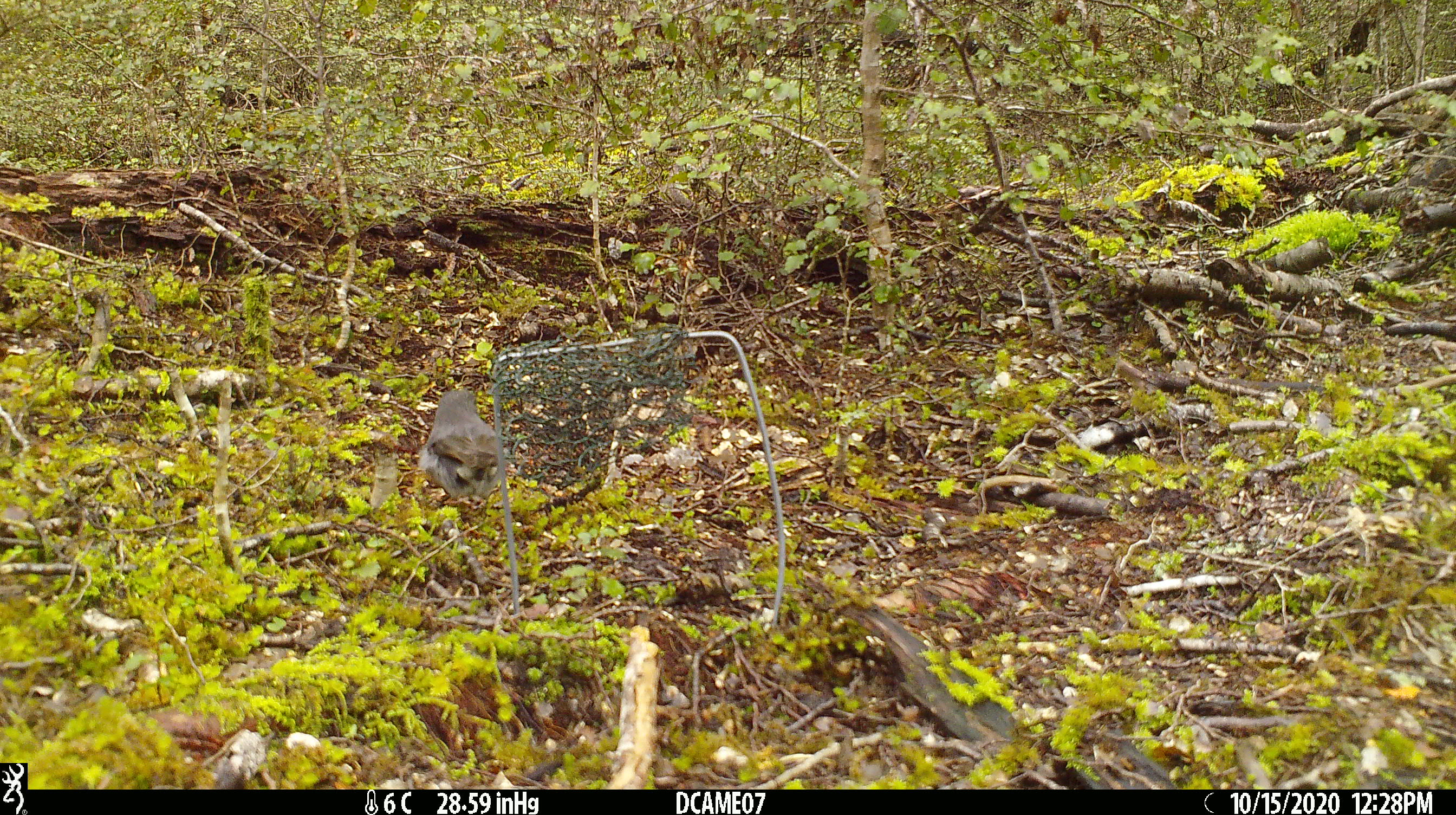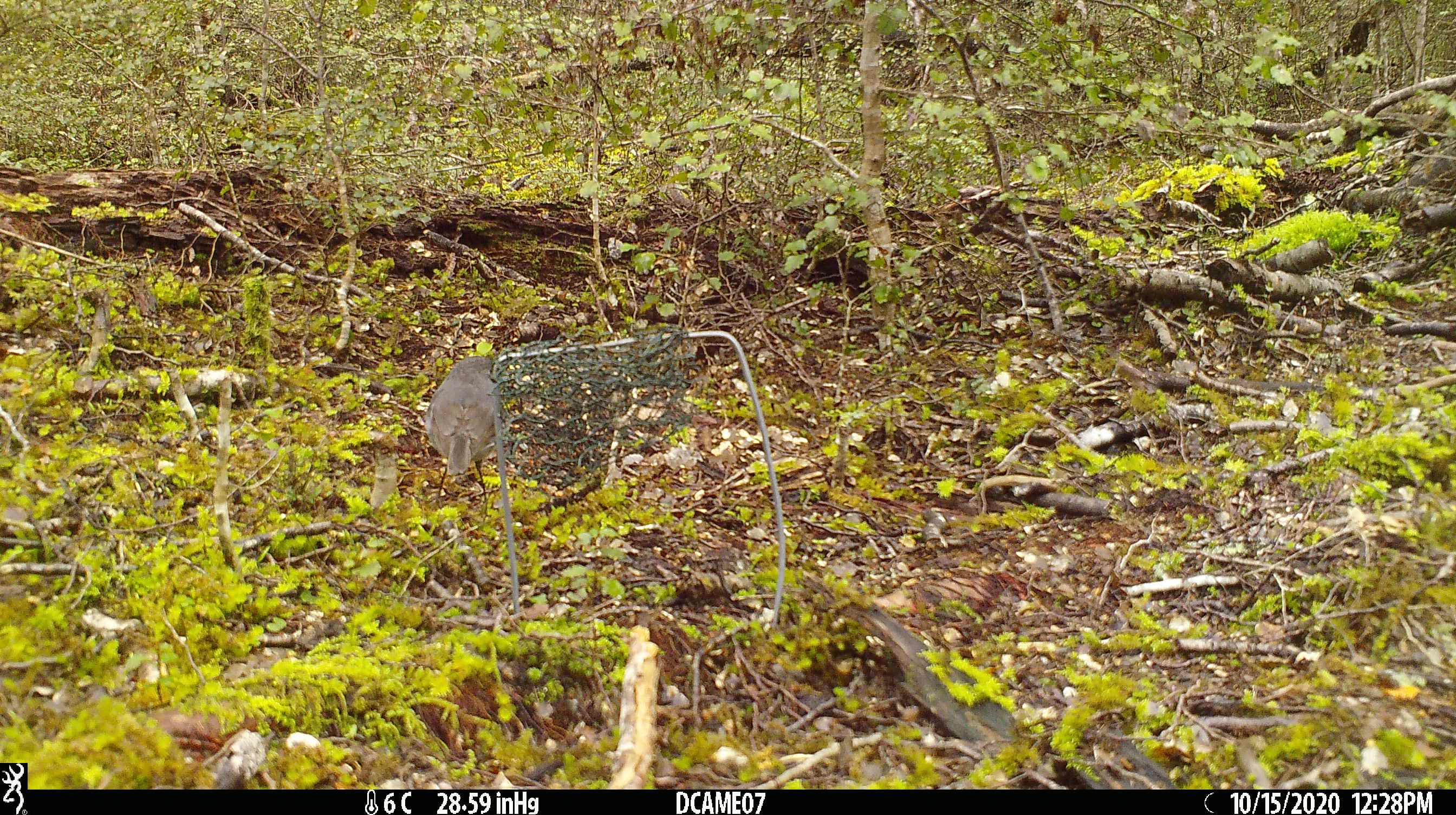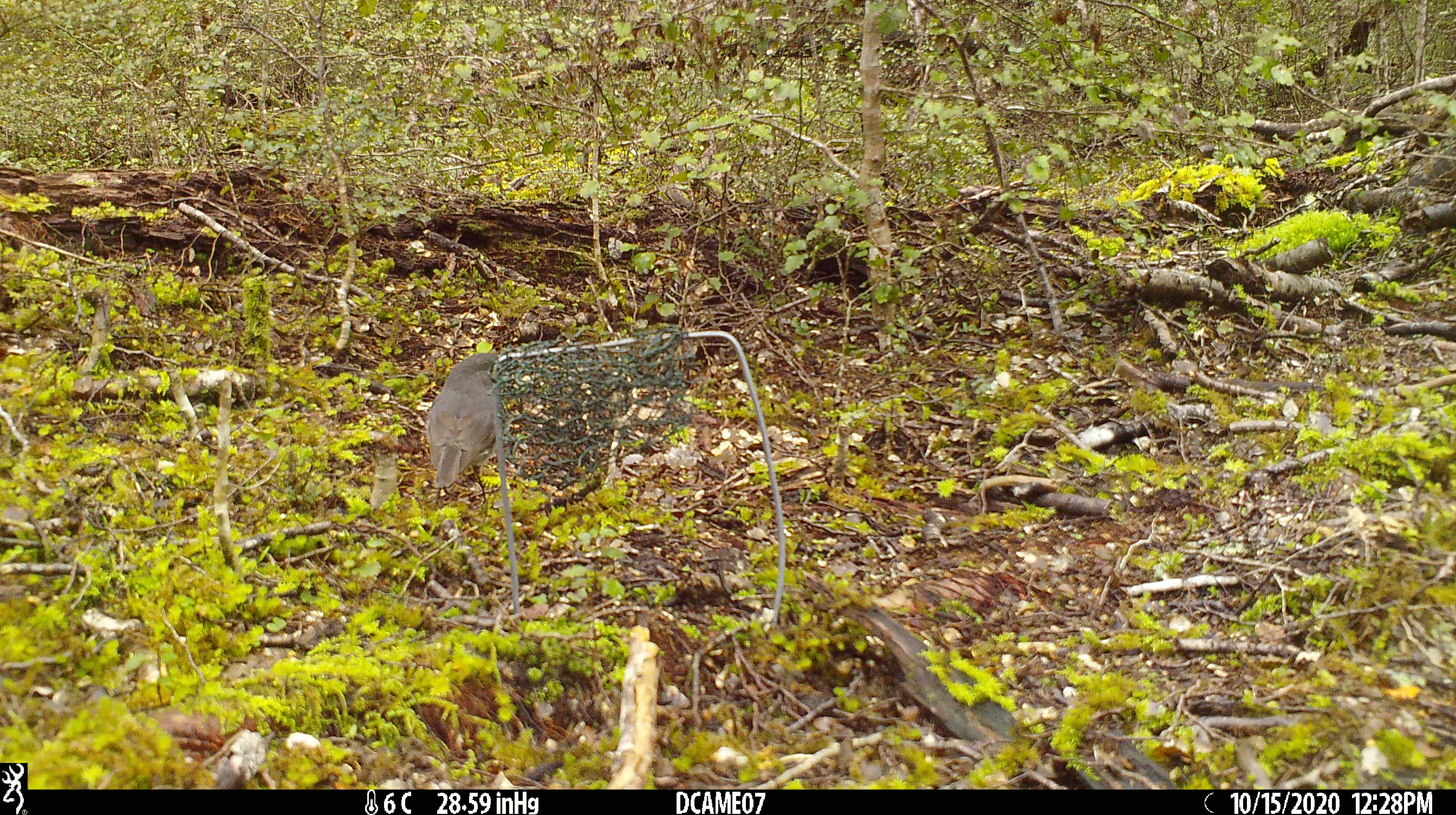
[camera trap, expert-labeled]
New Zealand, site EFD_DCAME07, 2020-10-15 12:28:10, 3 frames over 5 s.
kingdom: Animalia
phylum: Chordata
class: Aves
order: Passeriformes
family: Petroicidae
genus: Petroica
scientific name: Petroica australis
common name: new zealand robin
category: robin